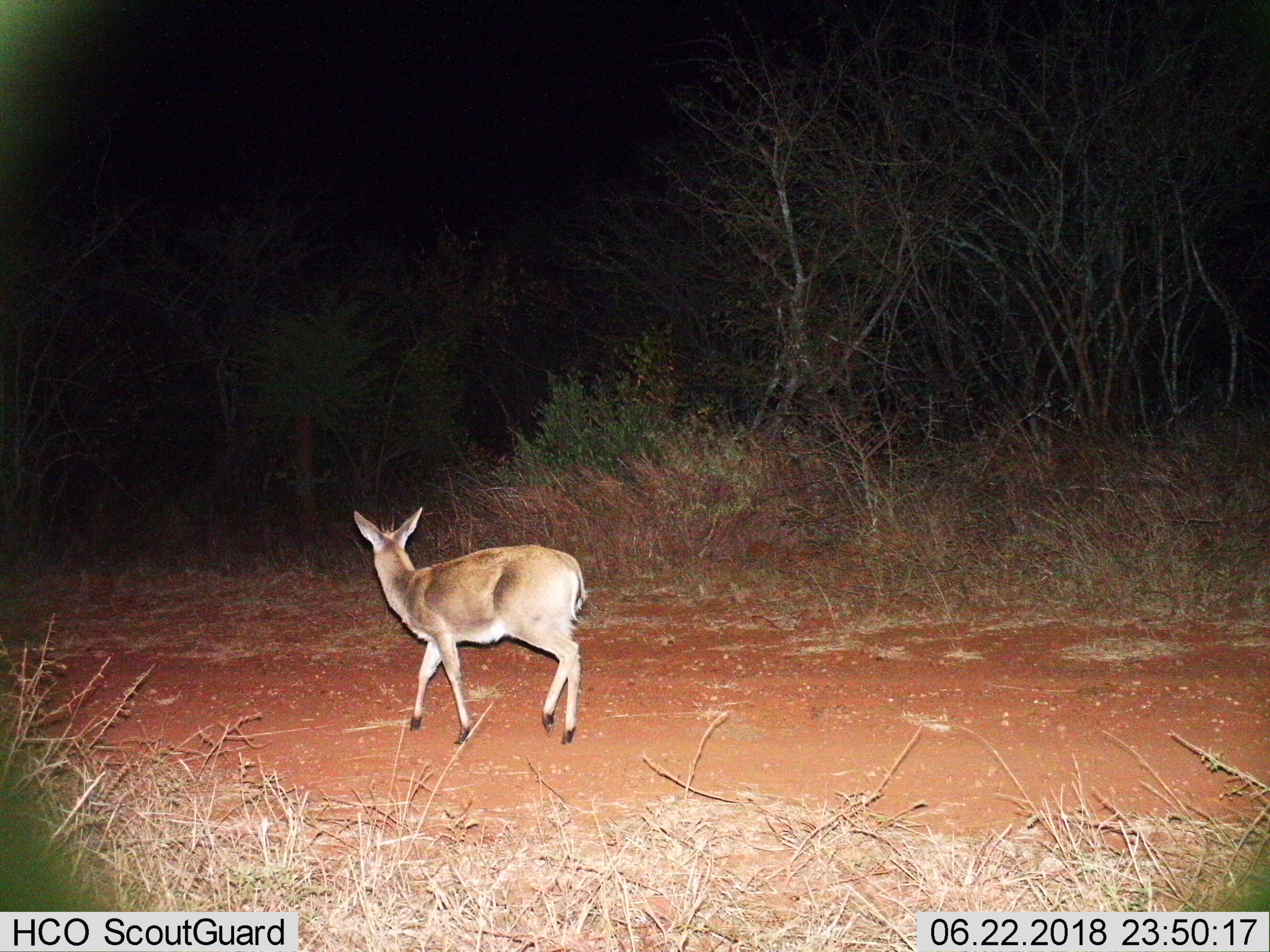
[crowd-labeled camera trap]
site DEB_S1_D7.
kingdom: Animalia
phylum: Chordata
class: Mammalia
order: Artiodactyla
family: Bovidae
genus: Sylvicapra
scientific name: Sylvicapra grimmia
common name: common duiker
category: duikercommongrey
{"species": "duikercommongrey (common duiker) (Sylvicapra grimmia)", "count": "1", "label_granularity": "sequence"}